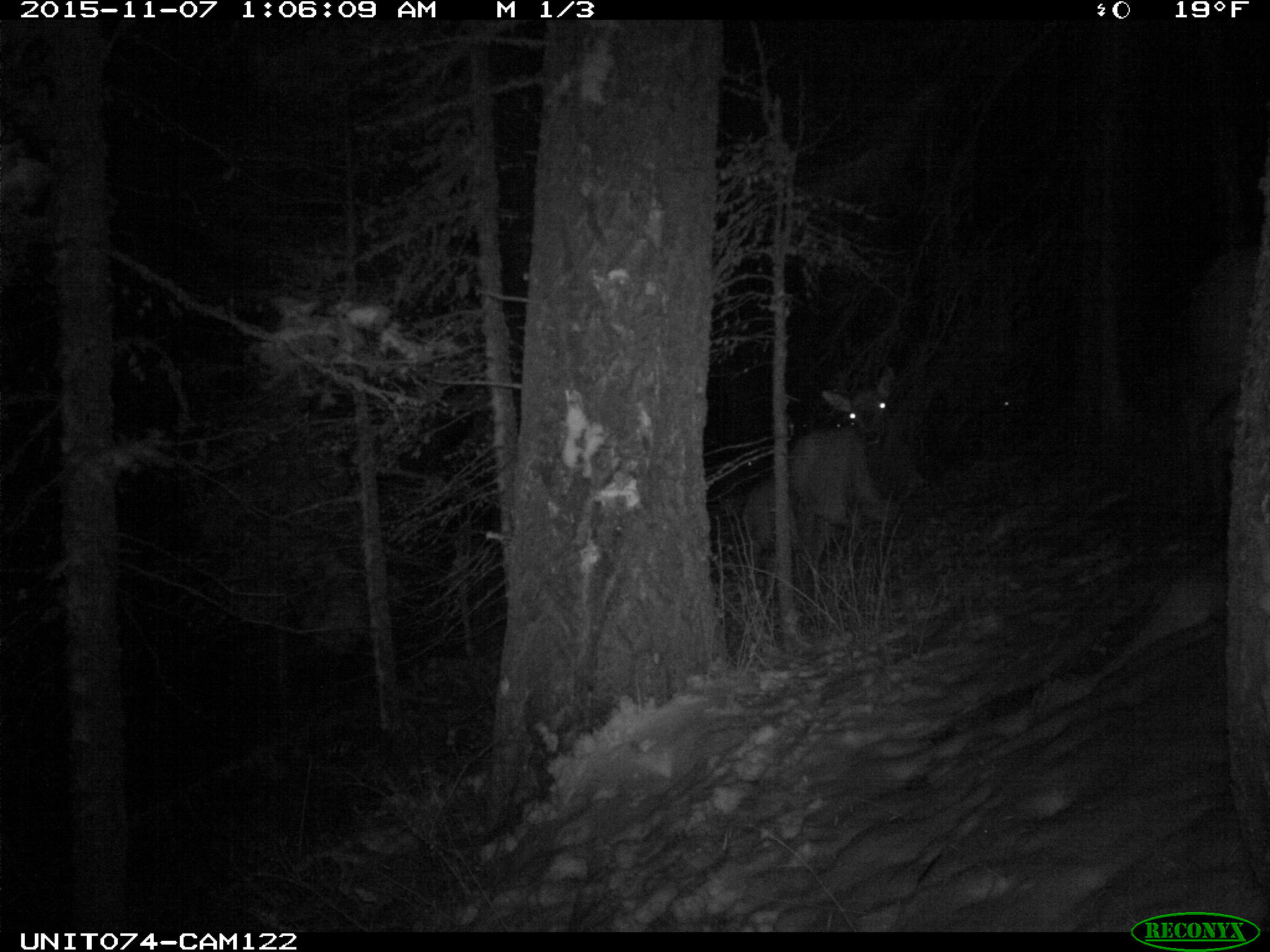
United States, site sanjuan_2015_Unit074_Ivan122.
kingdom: Animalia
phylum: Chordata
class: Mammalia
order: Artiodactyla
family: Cervidae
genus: Cervus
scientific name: Cervus elaphus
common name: red deer